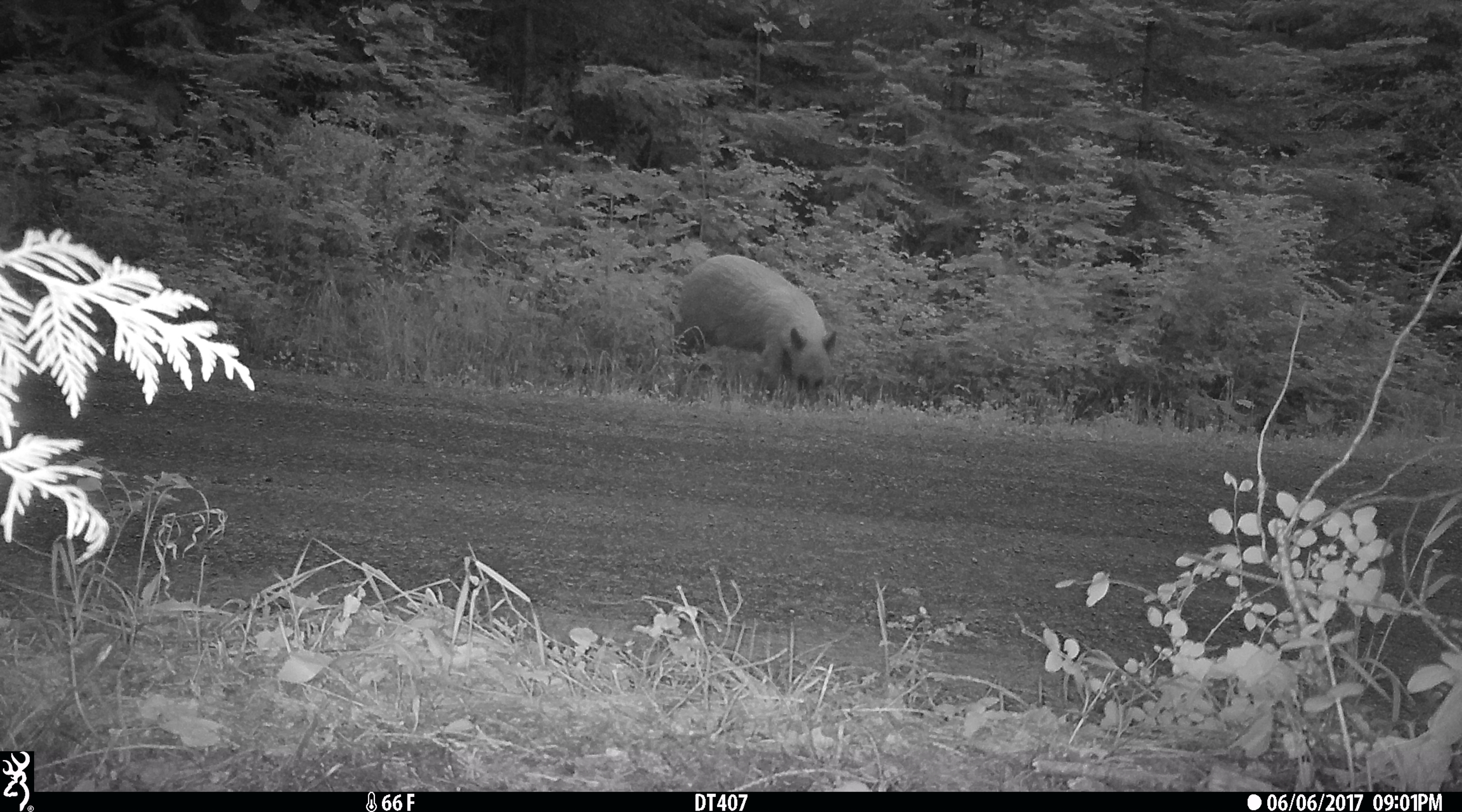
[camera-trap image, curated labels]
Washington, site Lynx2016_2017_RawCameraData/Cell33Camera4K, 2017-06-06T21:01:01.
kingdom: Animalia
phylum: Chordata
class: Mammalia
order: Carnivora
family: Ursidae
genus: Ursus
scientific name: Ursus americanus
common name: american black bear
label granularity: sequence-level